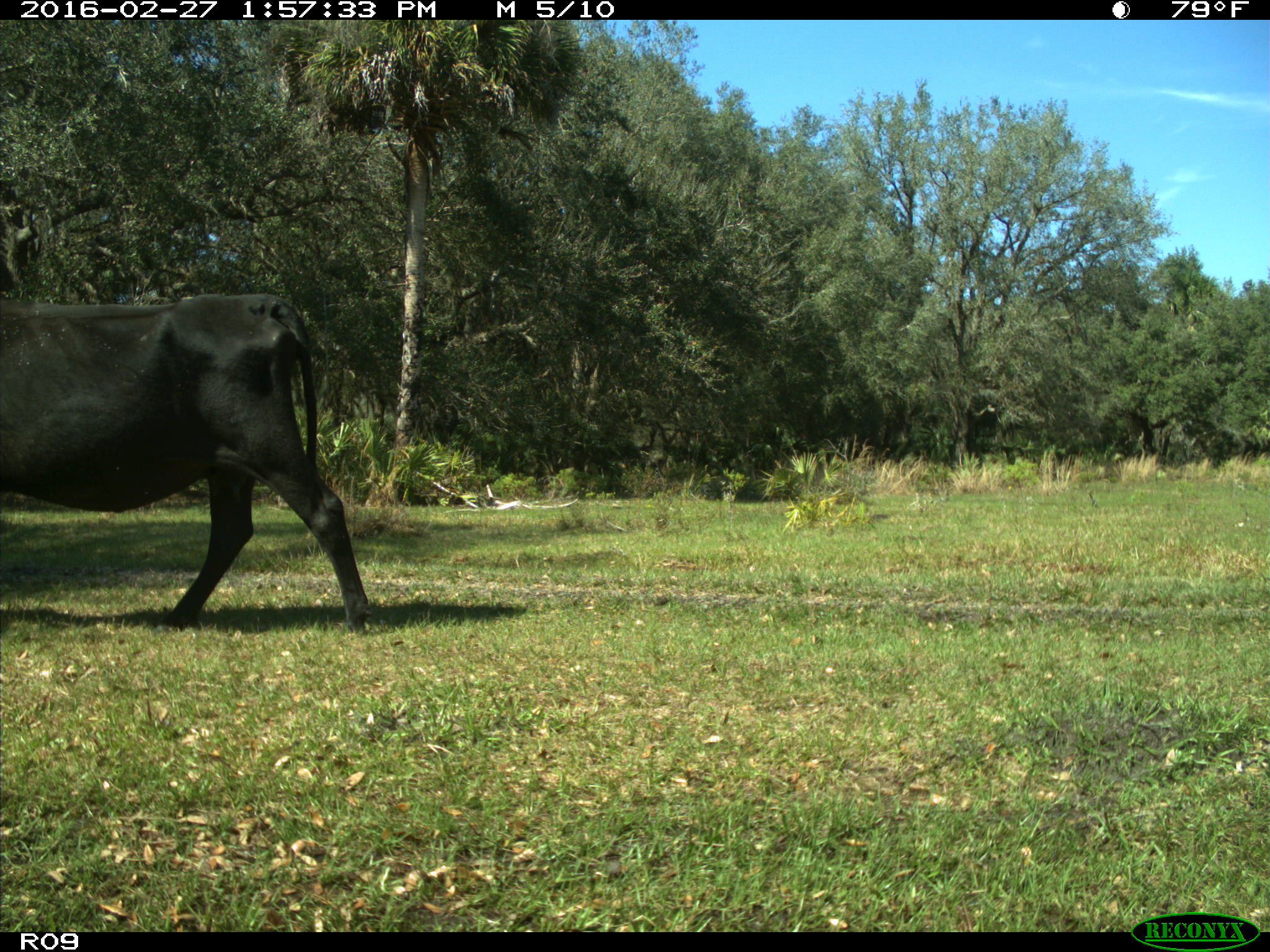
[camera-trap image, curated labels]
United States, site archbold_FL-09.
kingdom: Animalia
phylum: Chordata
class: Mammalia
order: Artiodactyla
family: Bovidae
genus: Bos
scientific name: Bos taurus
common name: domestic cow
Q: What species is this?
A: Bos taurus (domestic cow).